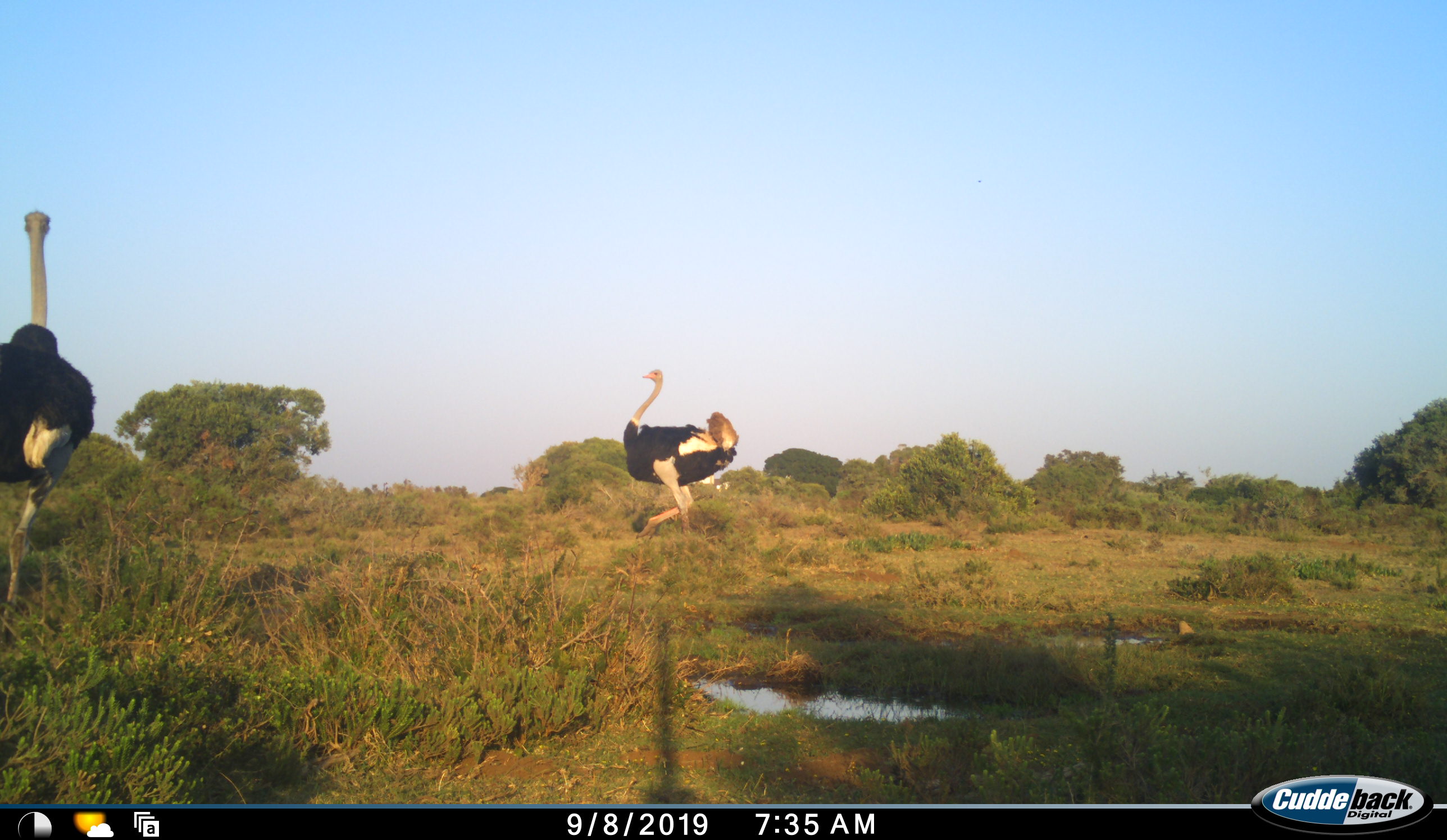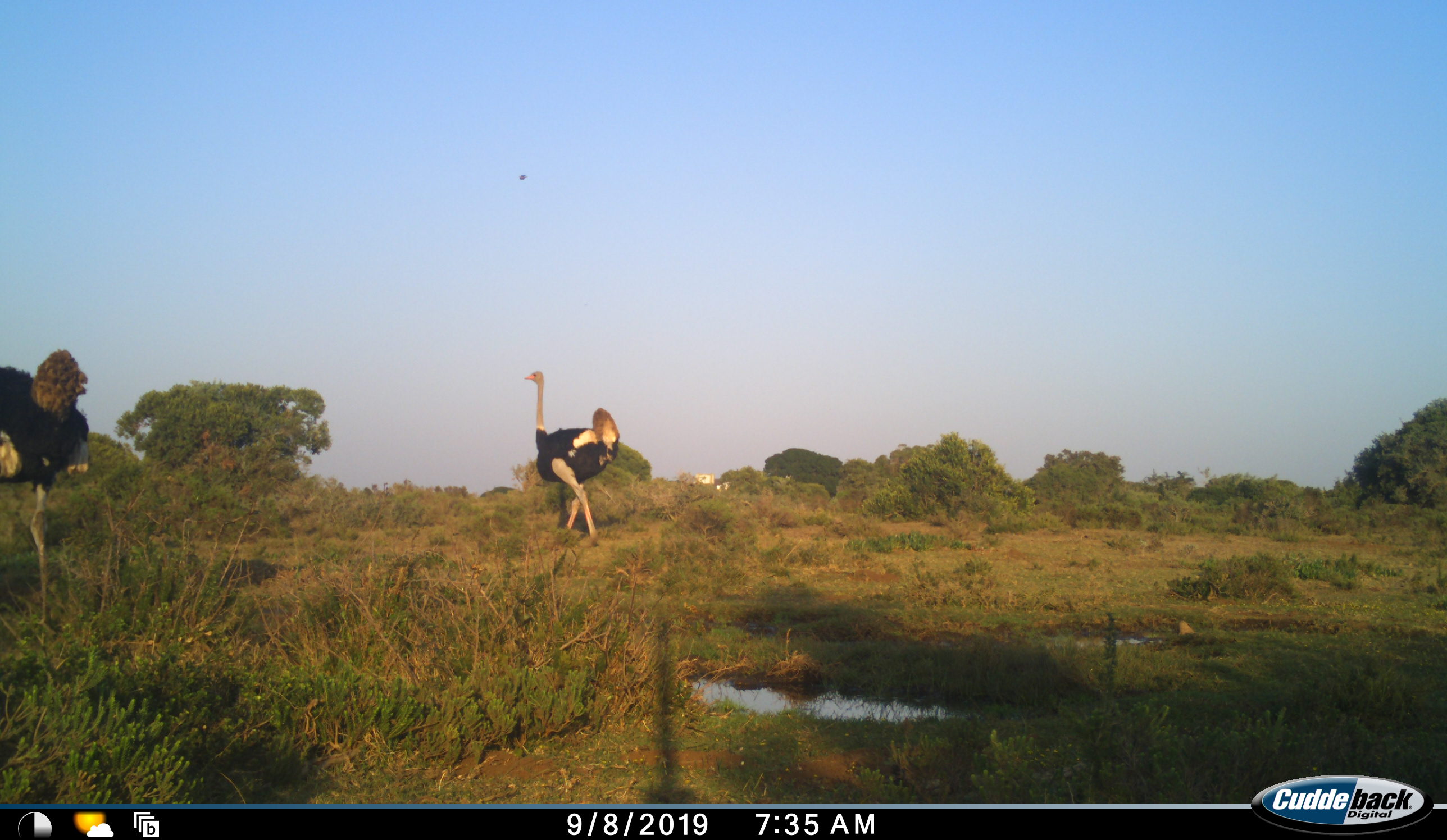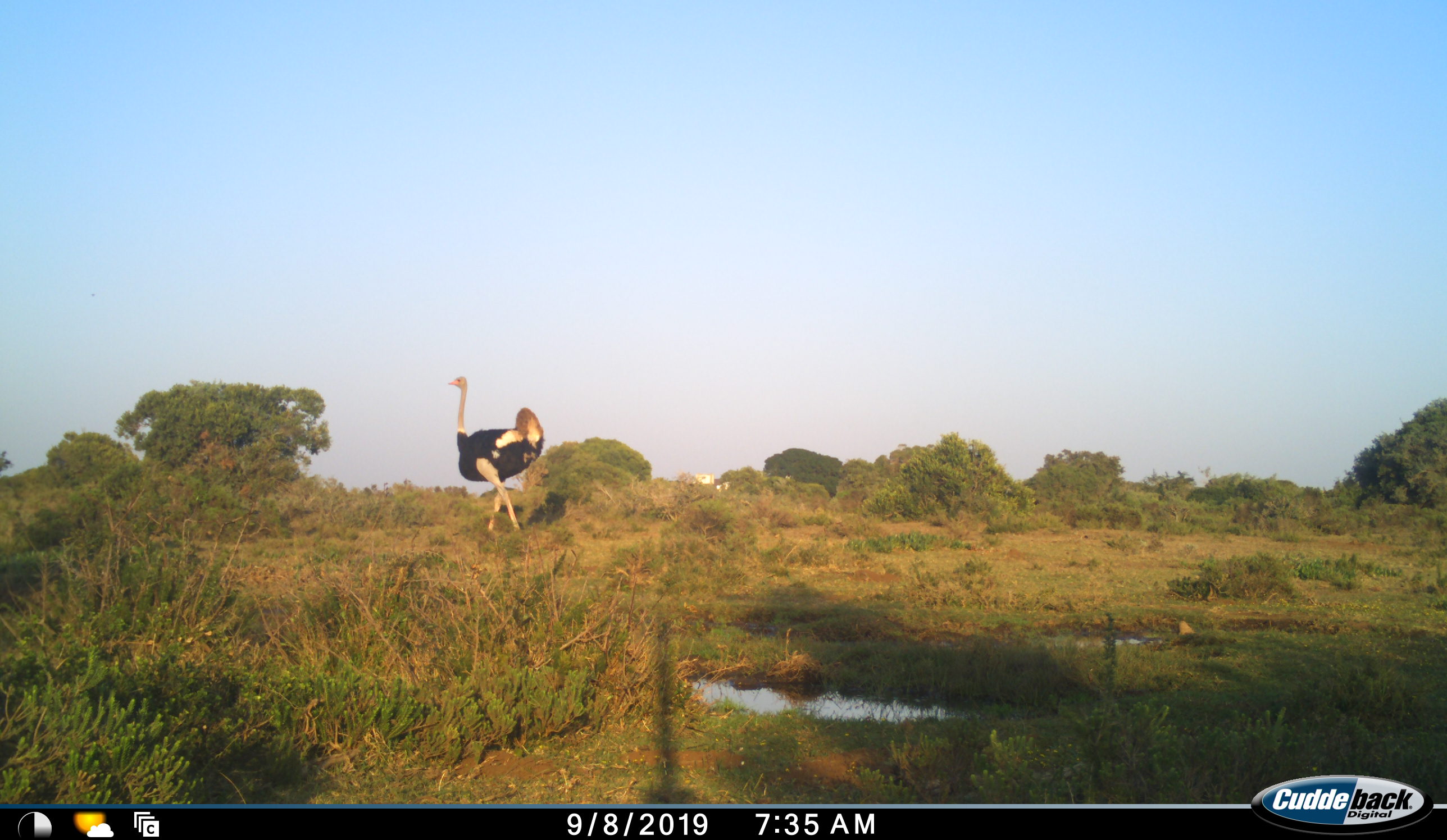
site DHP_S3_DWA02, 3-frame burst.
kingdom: Animalia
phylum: Chordata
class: Aves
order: Struthioniformes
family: Struthionidae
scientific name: Struthionidae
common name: ostrich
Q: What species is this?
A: Ostrich (Struthionidae).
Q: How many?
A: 2.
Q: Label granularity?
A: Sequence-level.